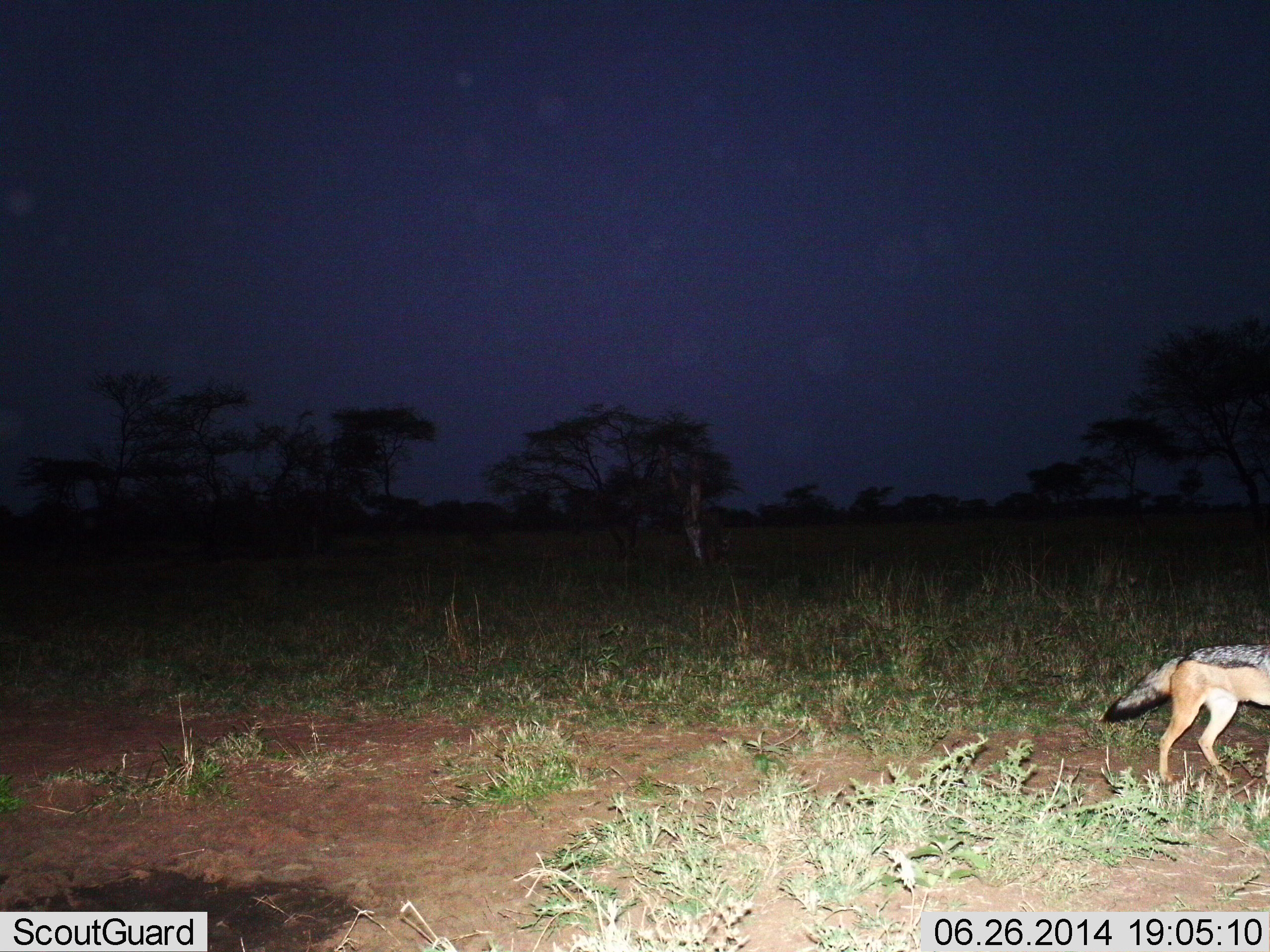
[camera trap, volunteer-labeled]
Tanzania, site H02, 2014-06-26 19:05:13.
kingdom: Animalia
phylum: Chordata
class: Mammalia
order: Carnivora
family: Canidae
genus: Lupulella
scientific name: Lupulella mesomelas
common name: black-backed jackal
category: jackal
Jackal (black-backed jackal) (Lupulella mesomelas), count 1. Behavior (volunteer vote fractions): standing 70%, resting 0%, moving 30%, interacting 0%. Young present (vote fraction): 0%. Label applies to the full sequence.